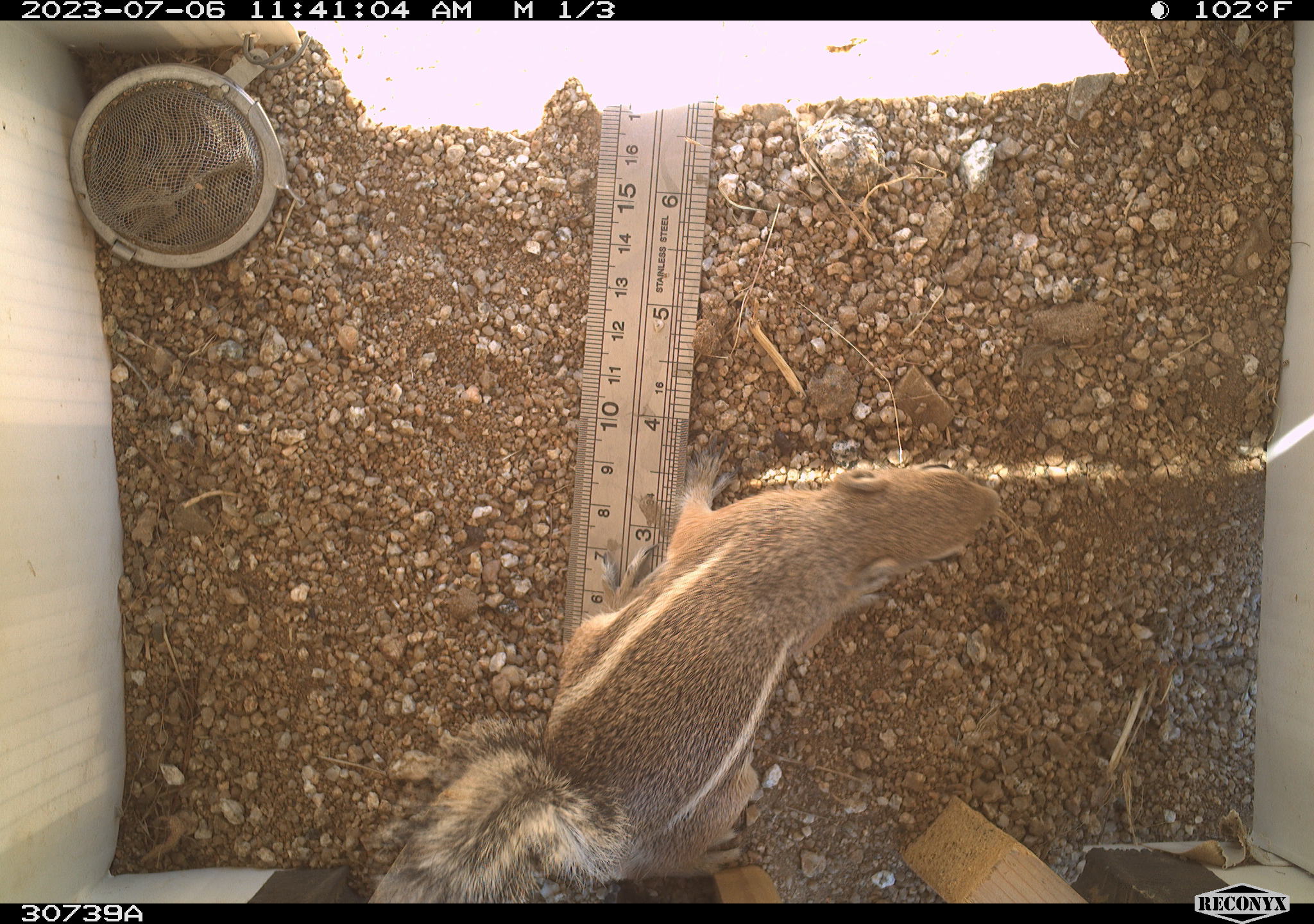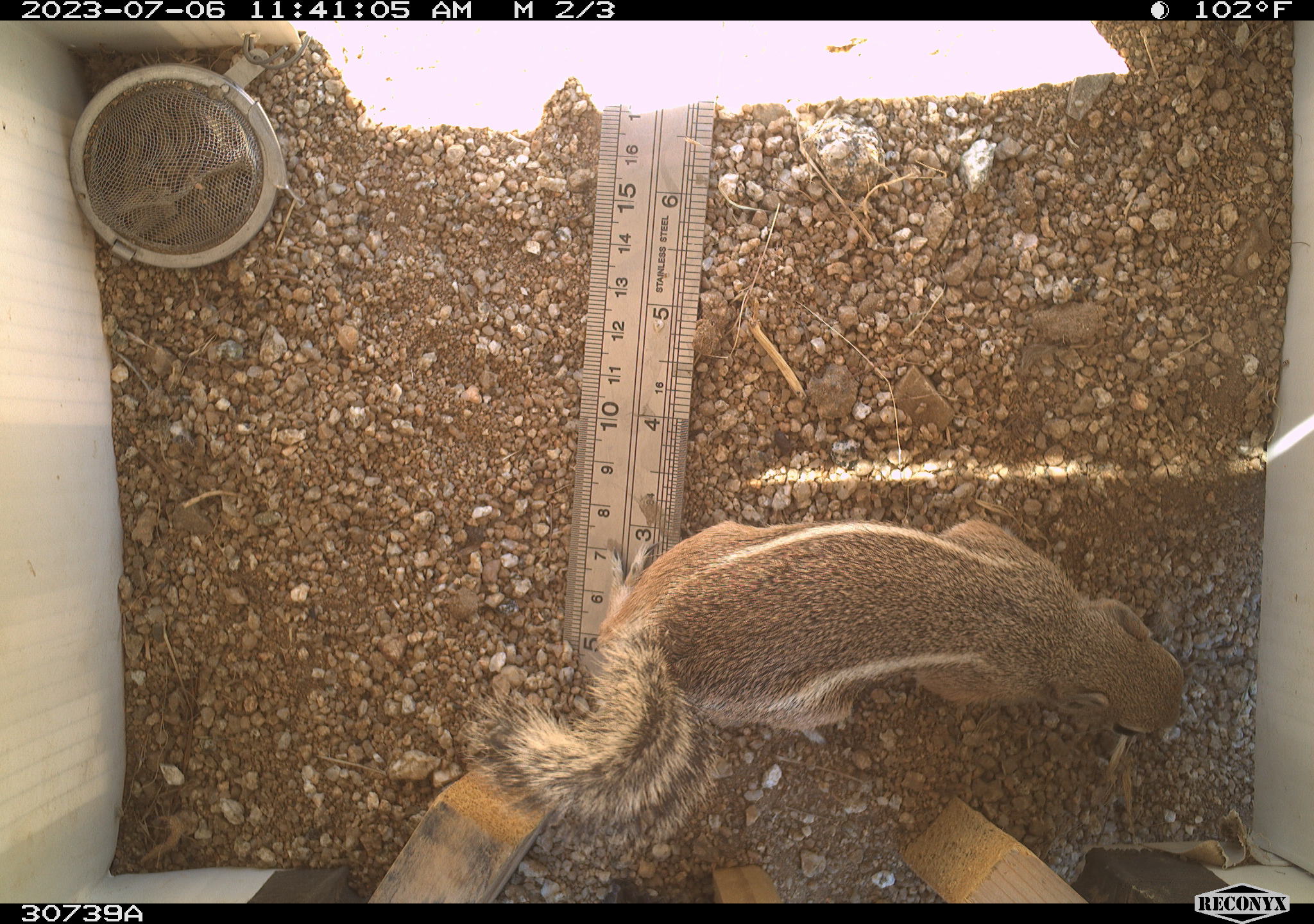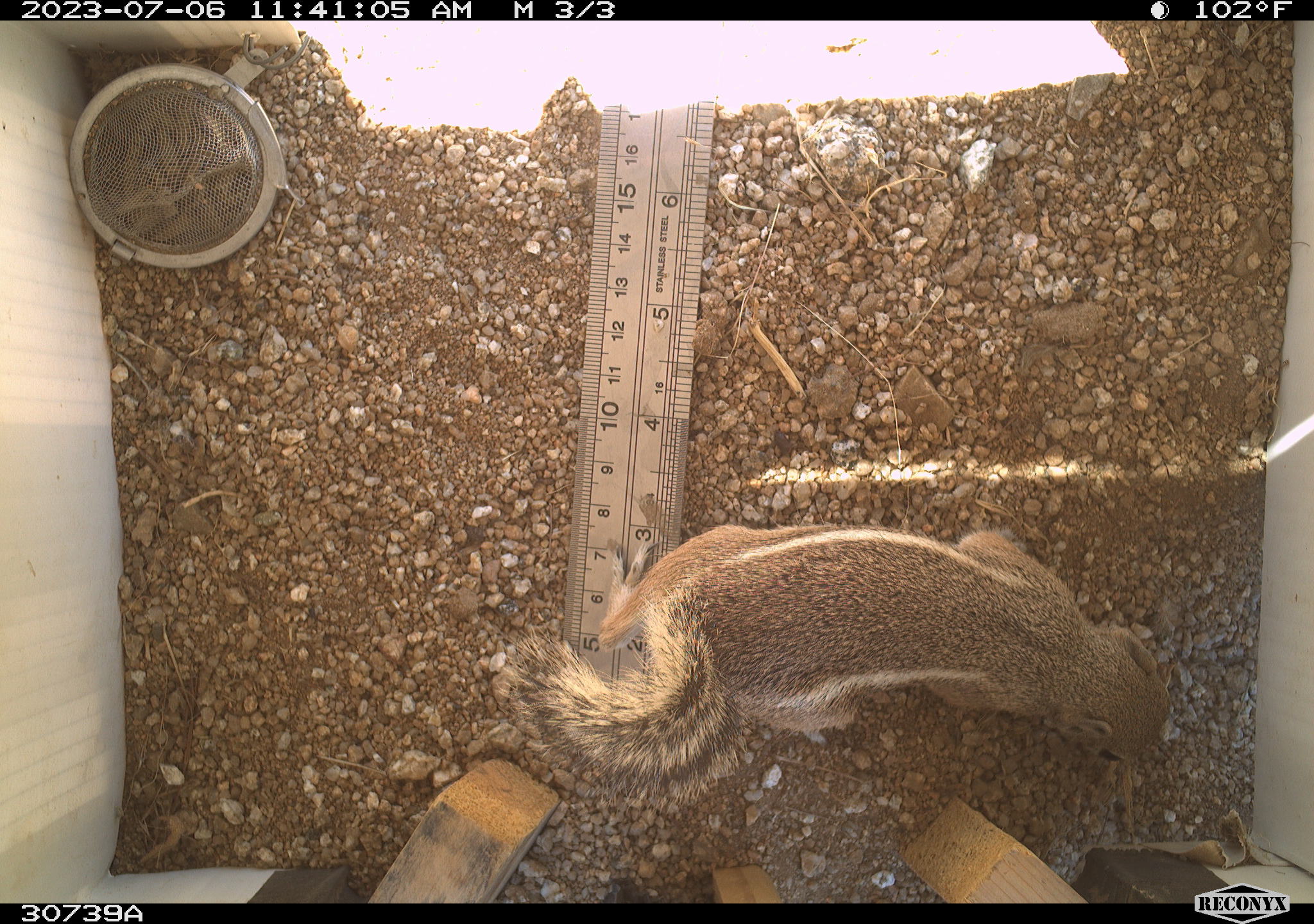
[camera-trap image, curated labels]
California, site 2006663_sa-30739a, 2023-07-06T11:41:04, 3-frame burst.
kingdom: Animalia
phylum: Chordata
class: Mammalia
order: Rodentia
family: Sciuridae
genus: Ammospermophilus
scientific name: Ammospermophilus leucurus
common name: white-tailed antelope squirrel